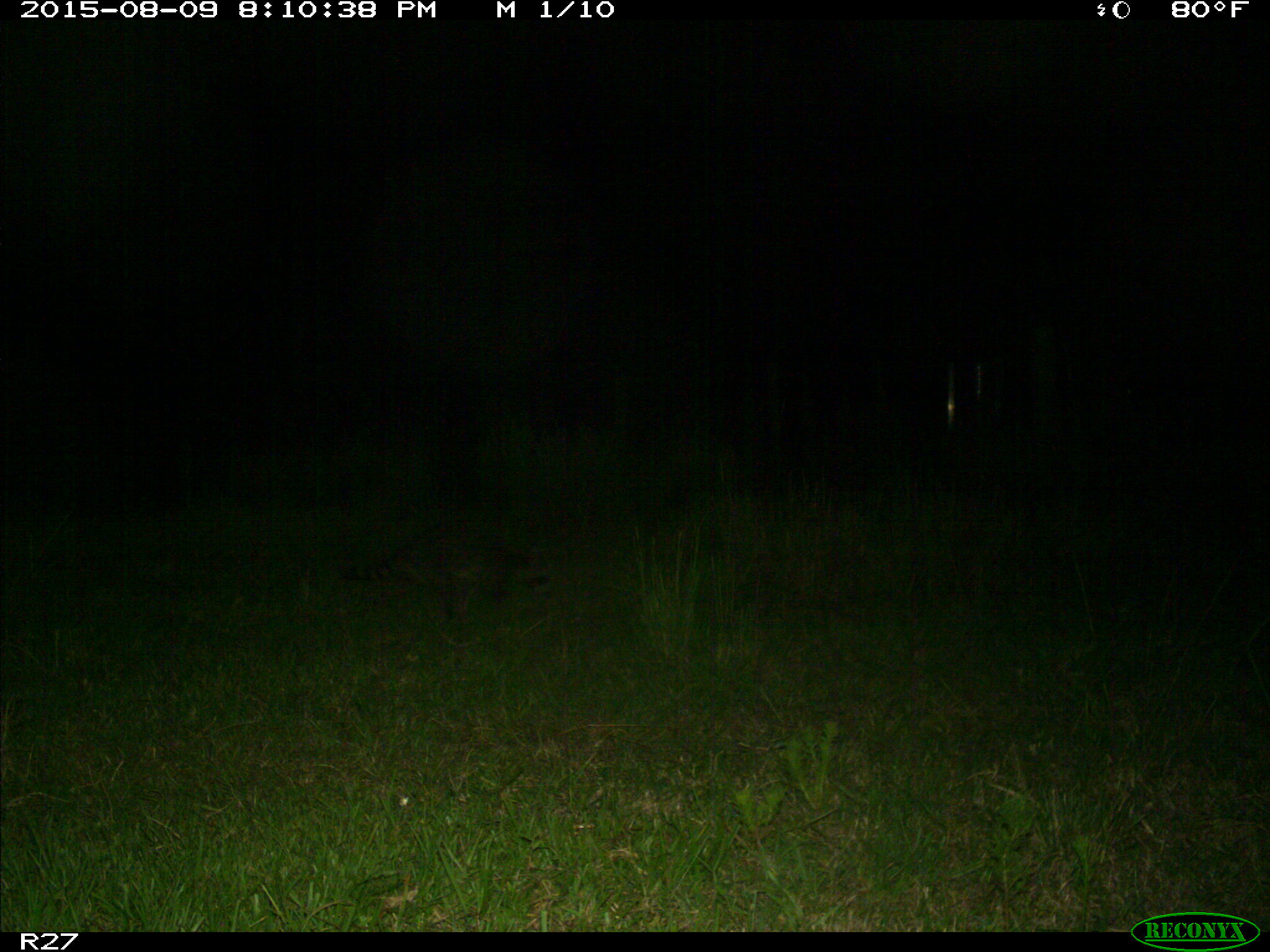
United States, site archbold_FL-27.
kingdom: Animalia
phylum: Chordata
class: Mammalia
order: Carnivora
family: Procyonidae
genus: Procyon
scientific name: Procyon lotor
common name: common raccoon